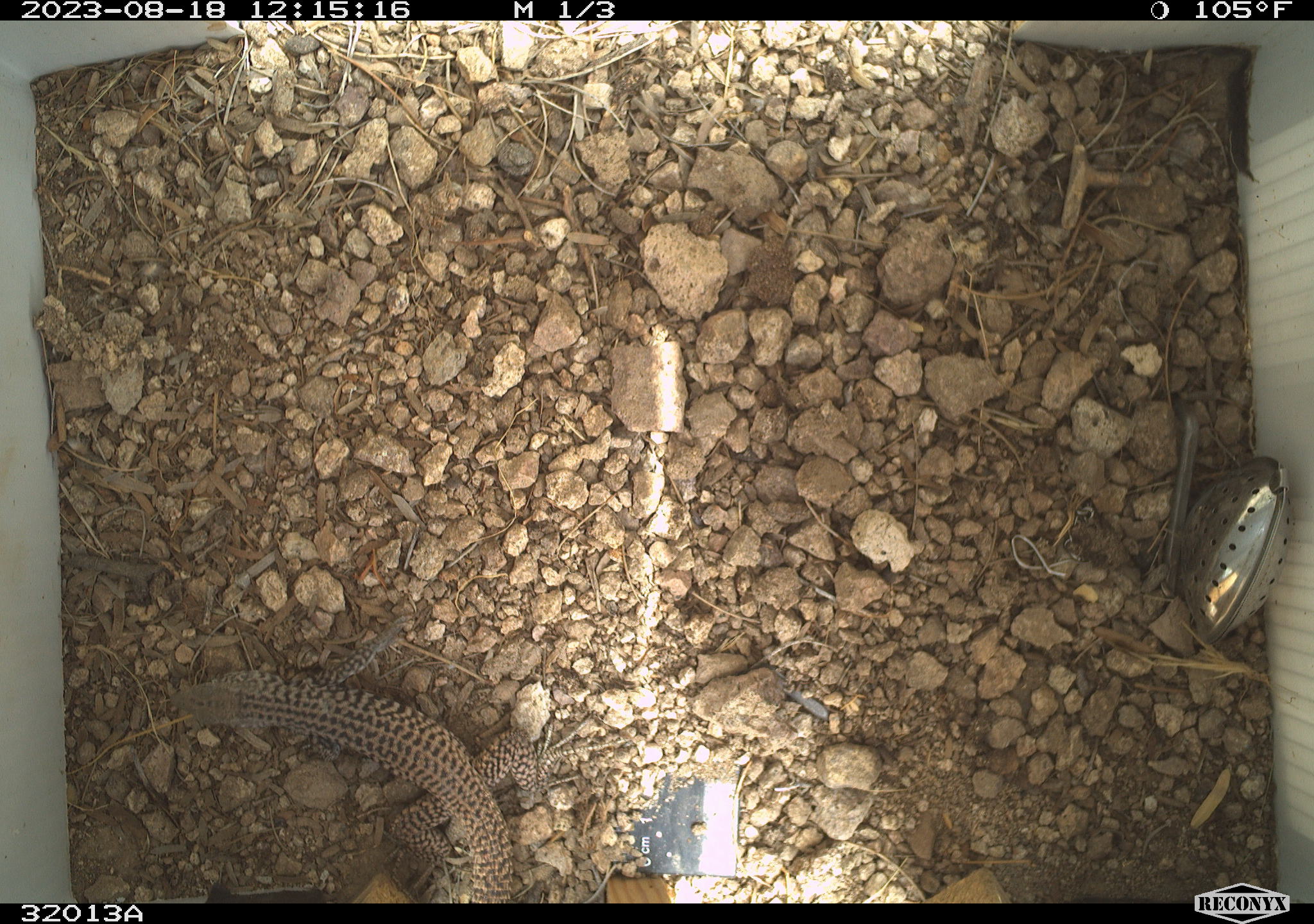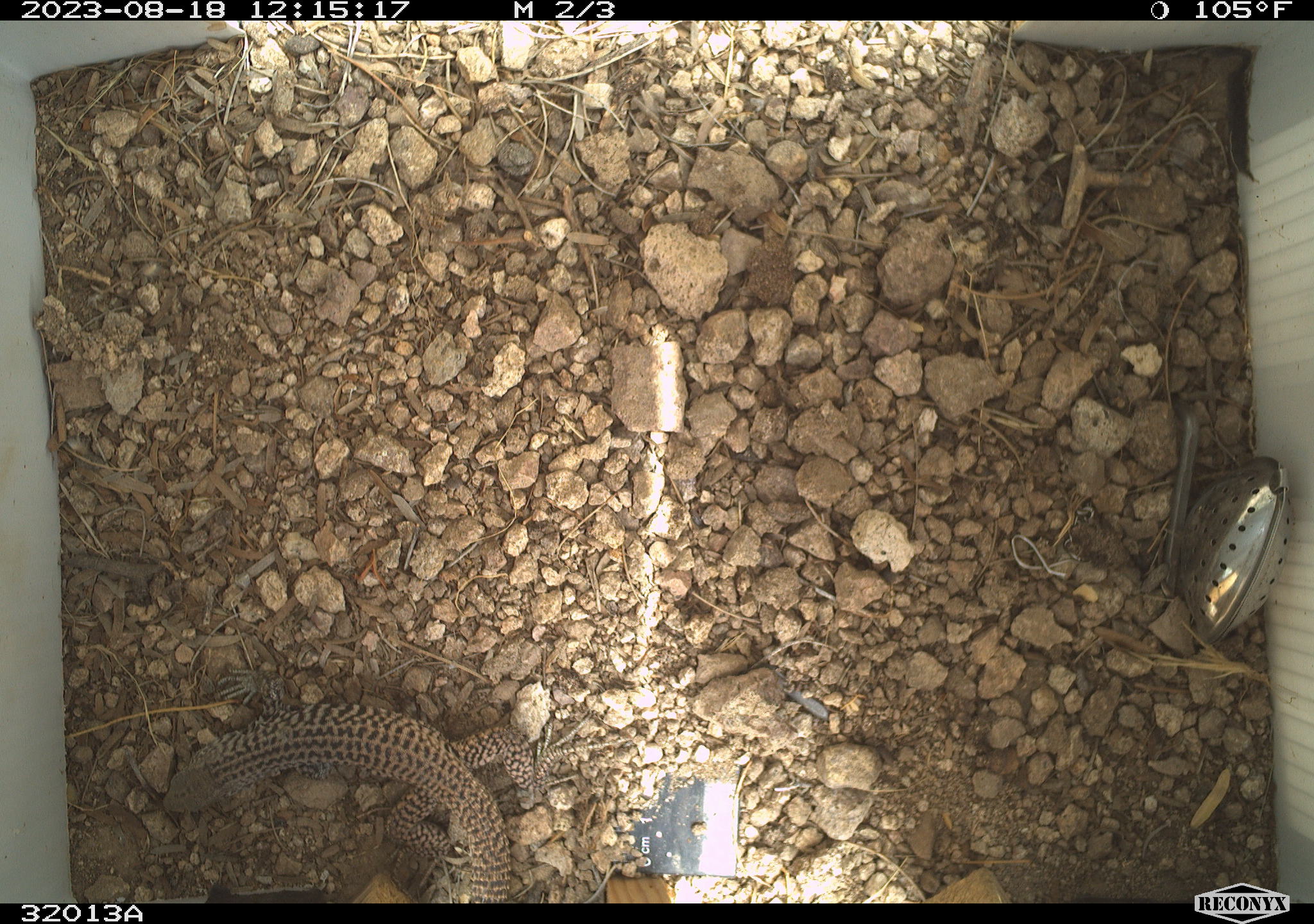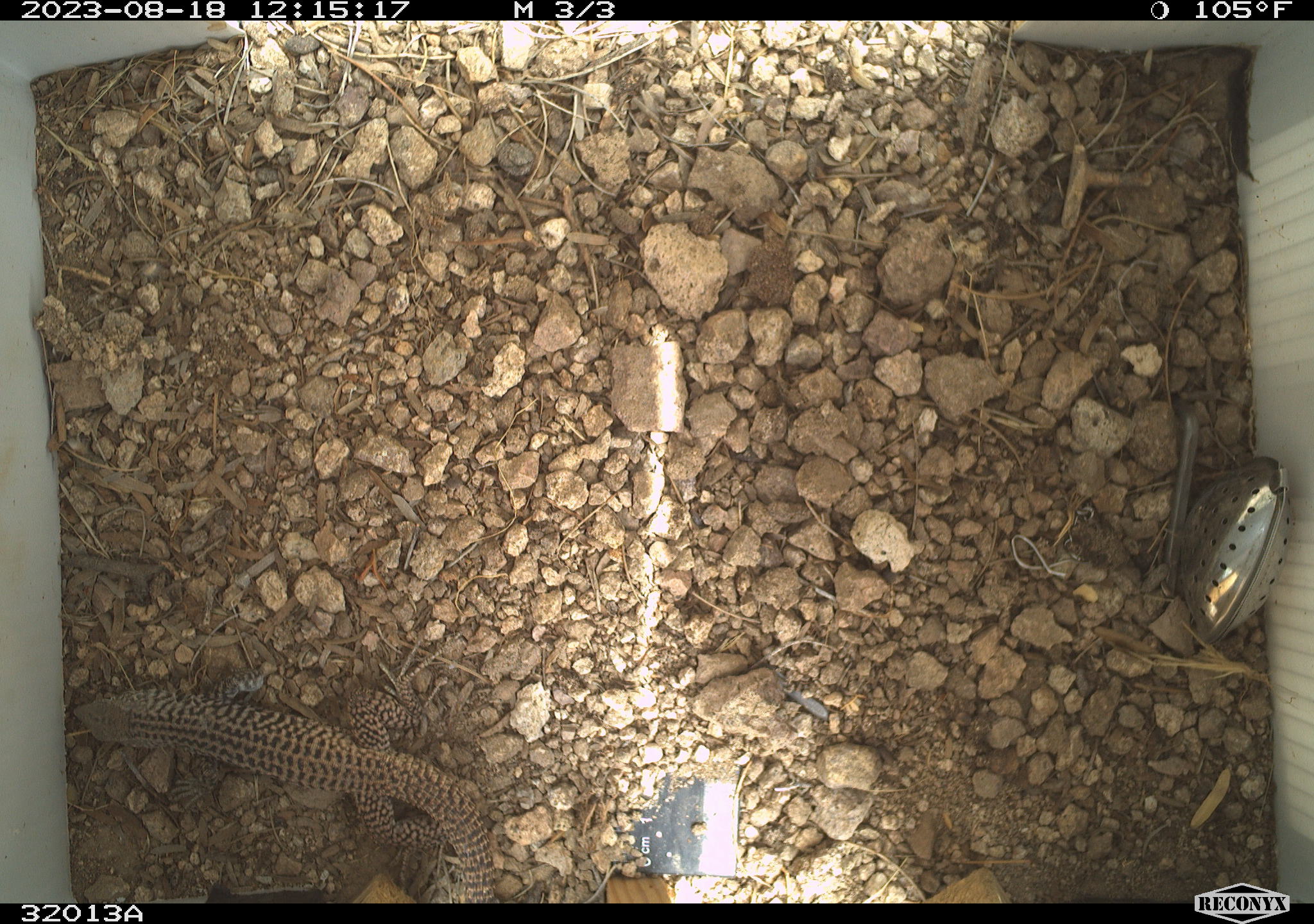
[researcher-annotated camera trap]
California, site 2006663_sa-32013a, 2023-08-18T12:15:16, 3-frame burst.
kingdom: Animalia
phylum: Chordata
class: Reptilia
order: Squamata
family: Teiidae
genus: Aspidoscelis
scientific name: Aspidoscelis tigris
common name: western whiptail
Western whiptail (Aspidoscelis tigris).